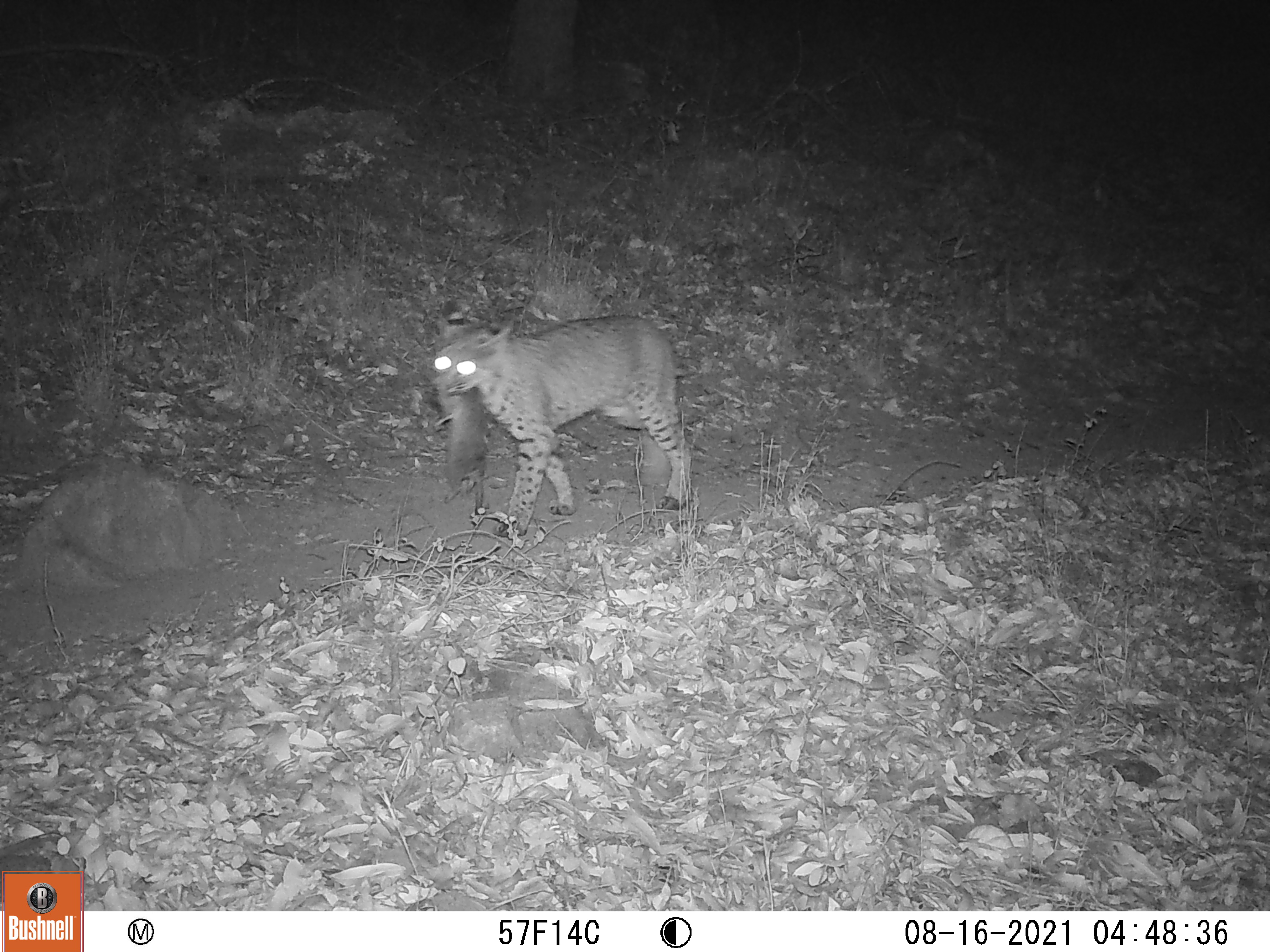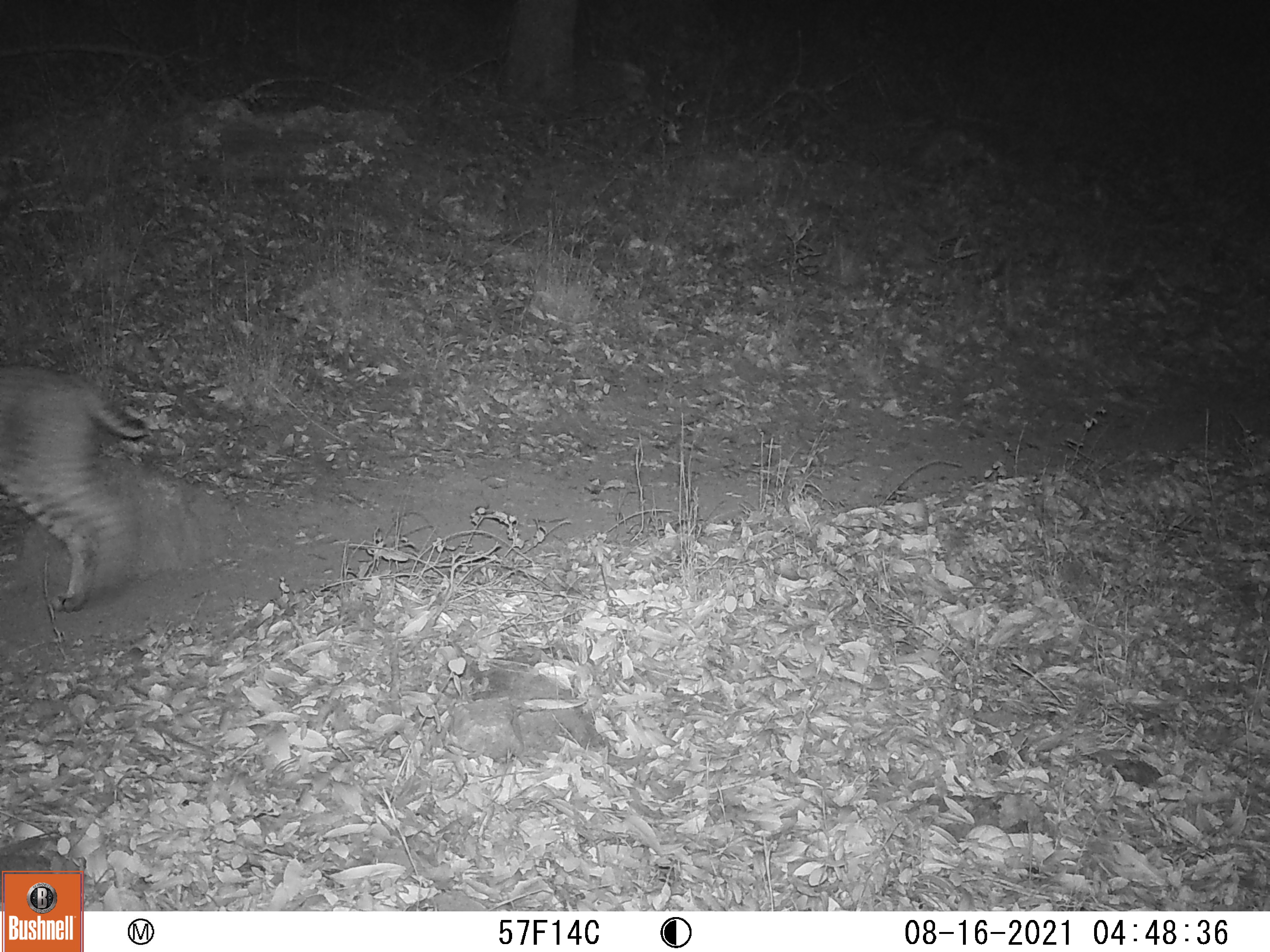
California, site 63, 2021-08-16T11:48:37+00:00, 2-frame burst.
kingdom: Animalia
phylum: Chordata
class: Mammalia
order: Carnivora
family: Felidae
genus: Lynx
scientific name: Lynx rufus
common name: bobcat